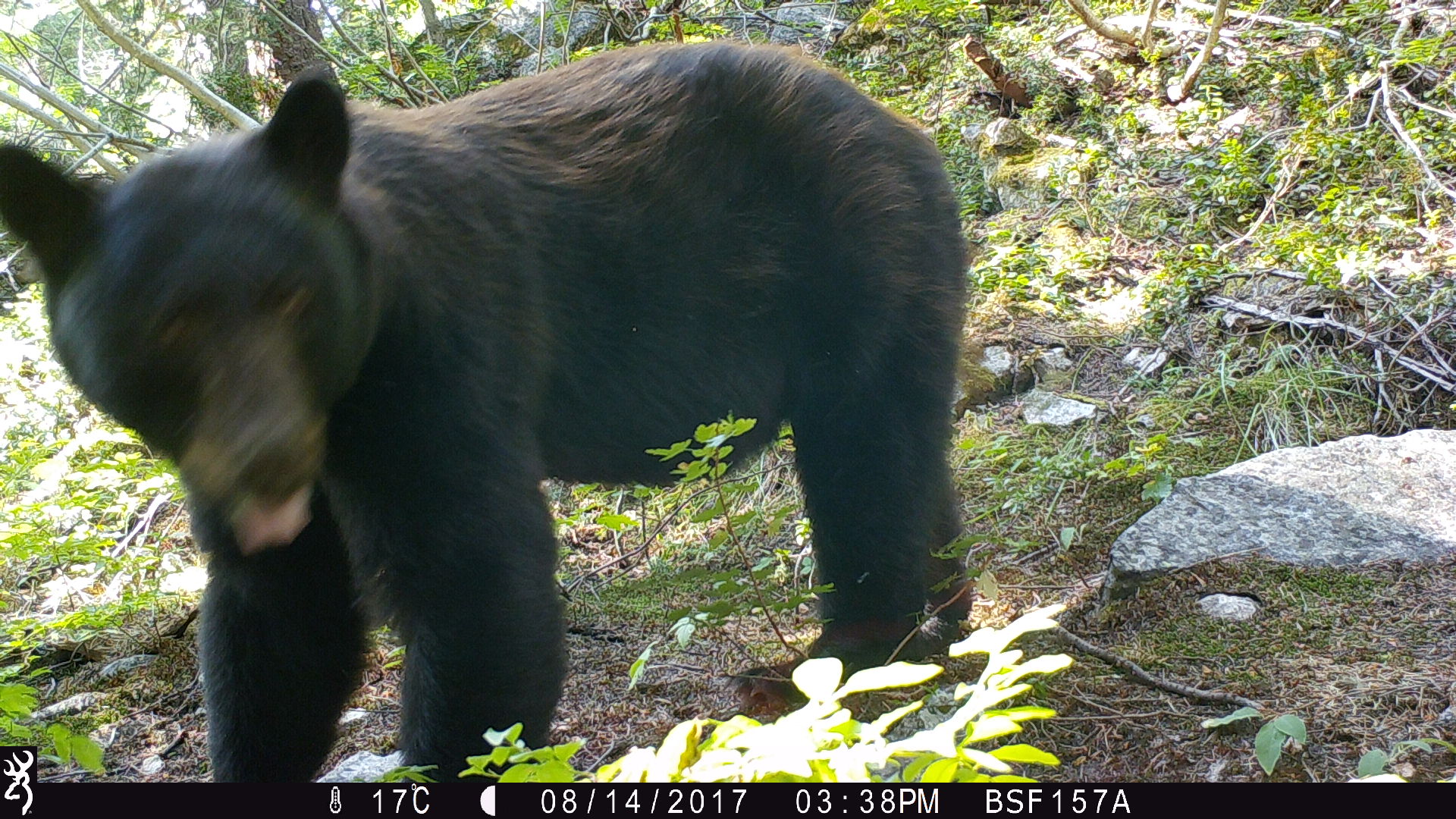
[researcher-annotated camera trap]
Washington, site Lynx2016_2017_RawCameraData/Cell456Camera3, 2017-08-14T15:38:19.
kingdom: Animalia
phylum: Chordata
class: Mammalia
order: Carnivora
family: Ursidae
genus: Ursus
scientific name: Ursus americanus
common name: american black bear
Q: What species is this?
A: Ursus americanus (american black bear).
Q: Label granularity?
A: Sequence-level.